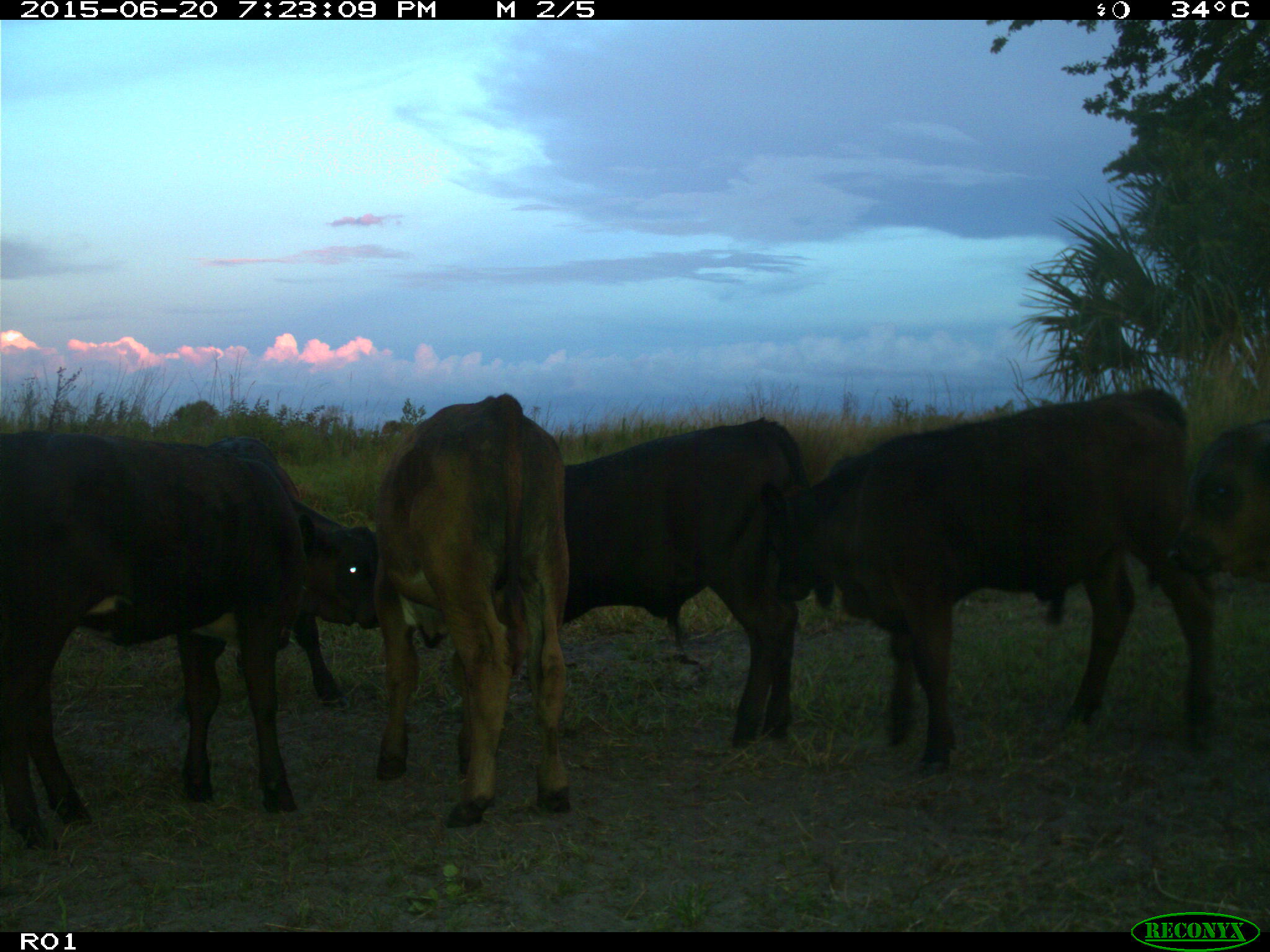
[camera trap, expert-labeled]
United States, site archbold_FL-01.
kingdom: Animalia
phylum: Chordata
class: Mammalia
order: Artiodactyla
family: Bovidae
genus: Bos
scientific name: Bos taurus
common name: domestic cow